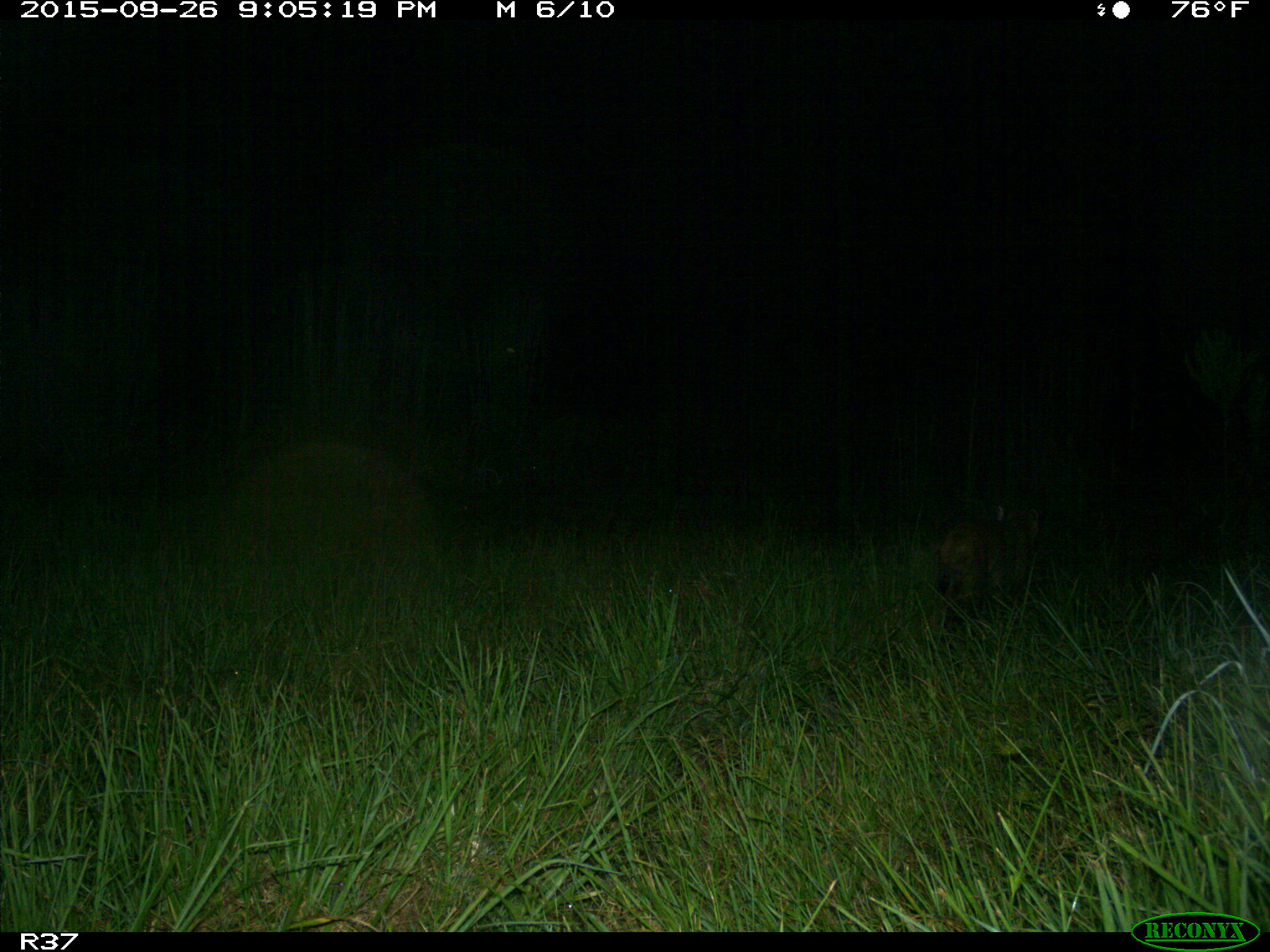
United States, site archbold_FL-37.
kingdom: Animalia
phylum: Chordata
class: Mammalia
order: Carnivora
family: Felidae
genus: Lynx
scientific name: Lynx rufus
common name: bobcat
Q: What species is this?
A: Lynx rufus (bobcat).